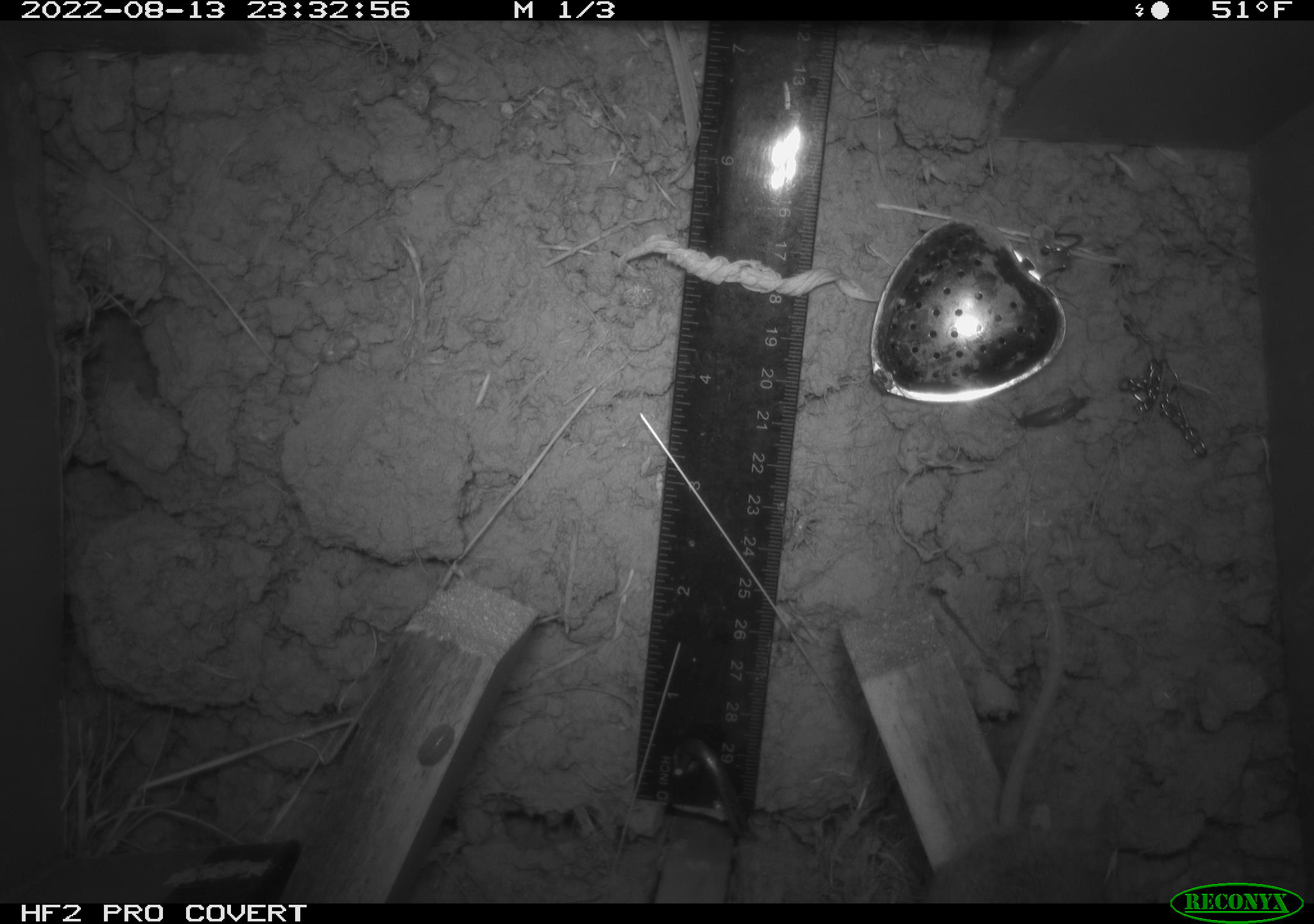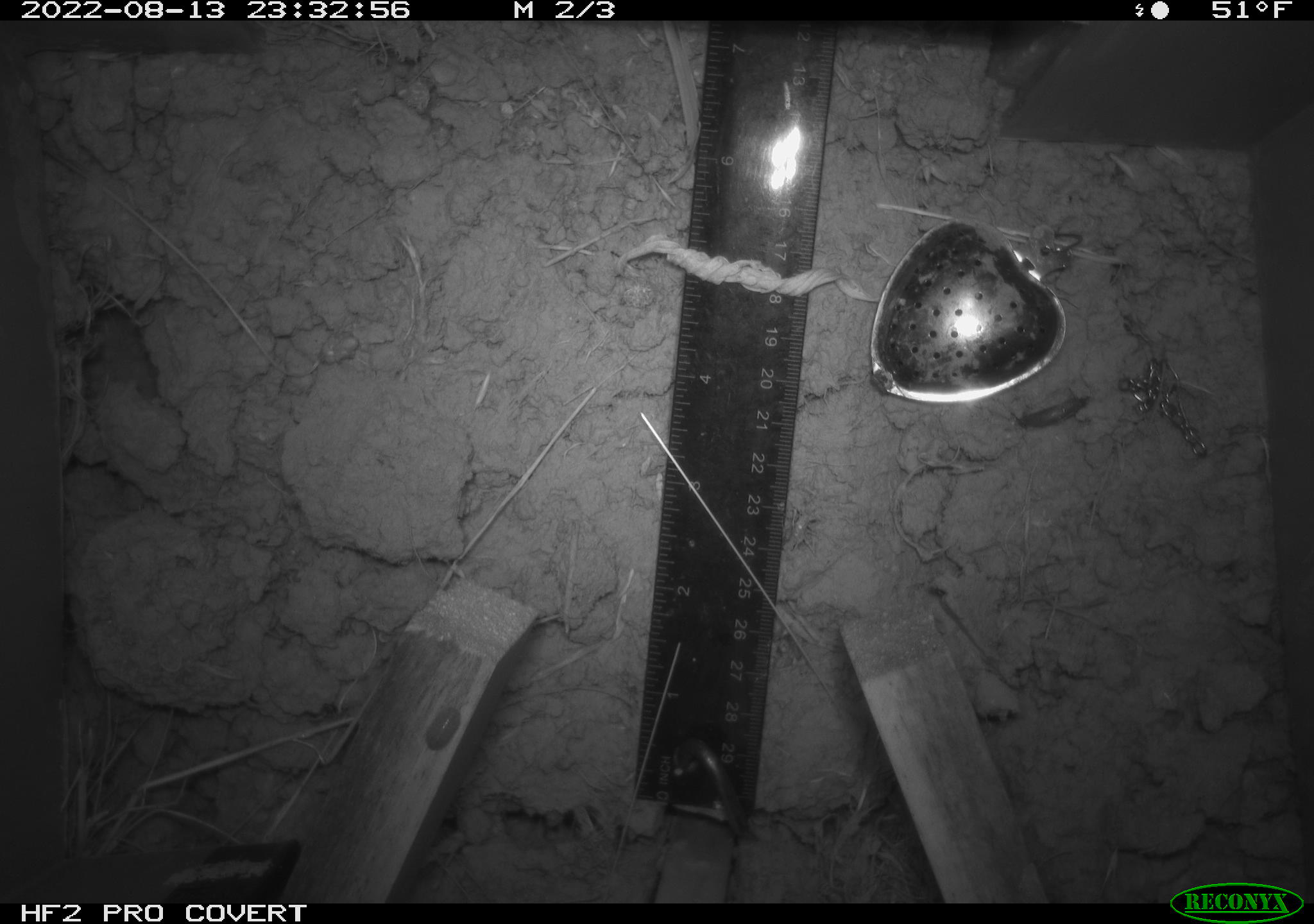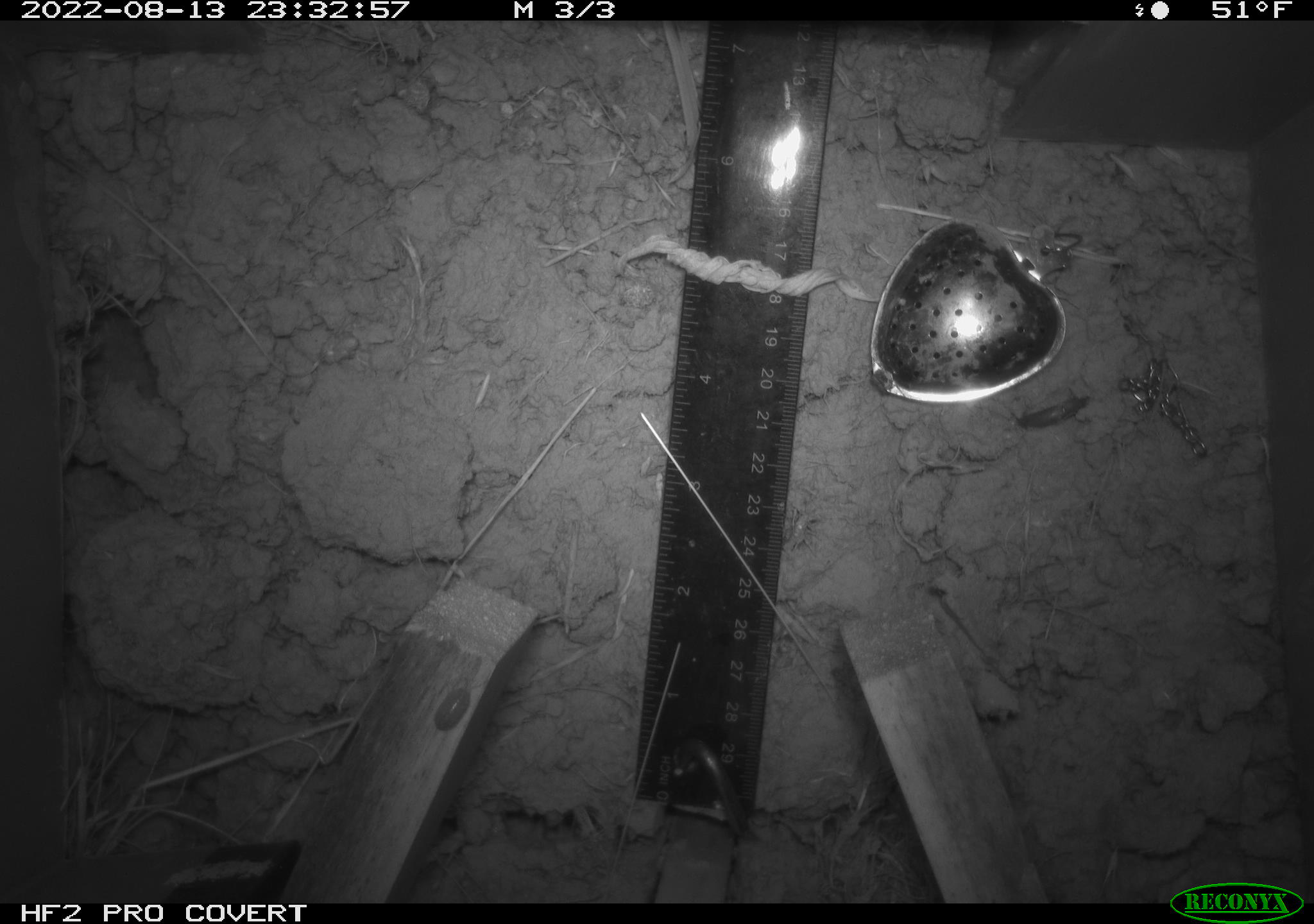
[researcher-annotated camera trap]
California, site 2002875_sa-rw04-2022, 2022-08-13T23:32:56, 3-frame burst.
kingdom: Animalia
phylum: Chordata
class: Mammalia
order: Rodentia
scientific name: Rodentia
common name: mouse species